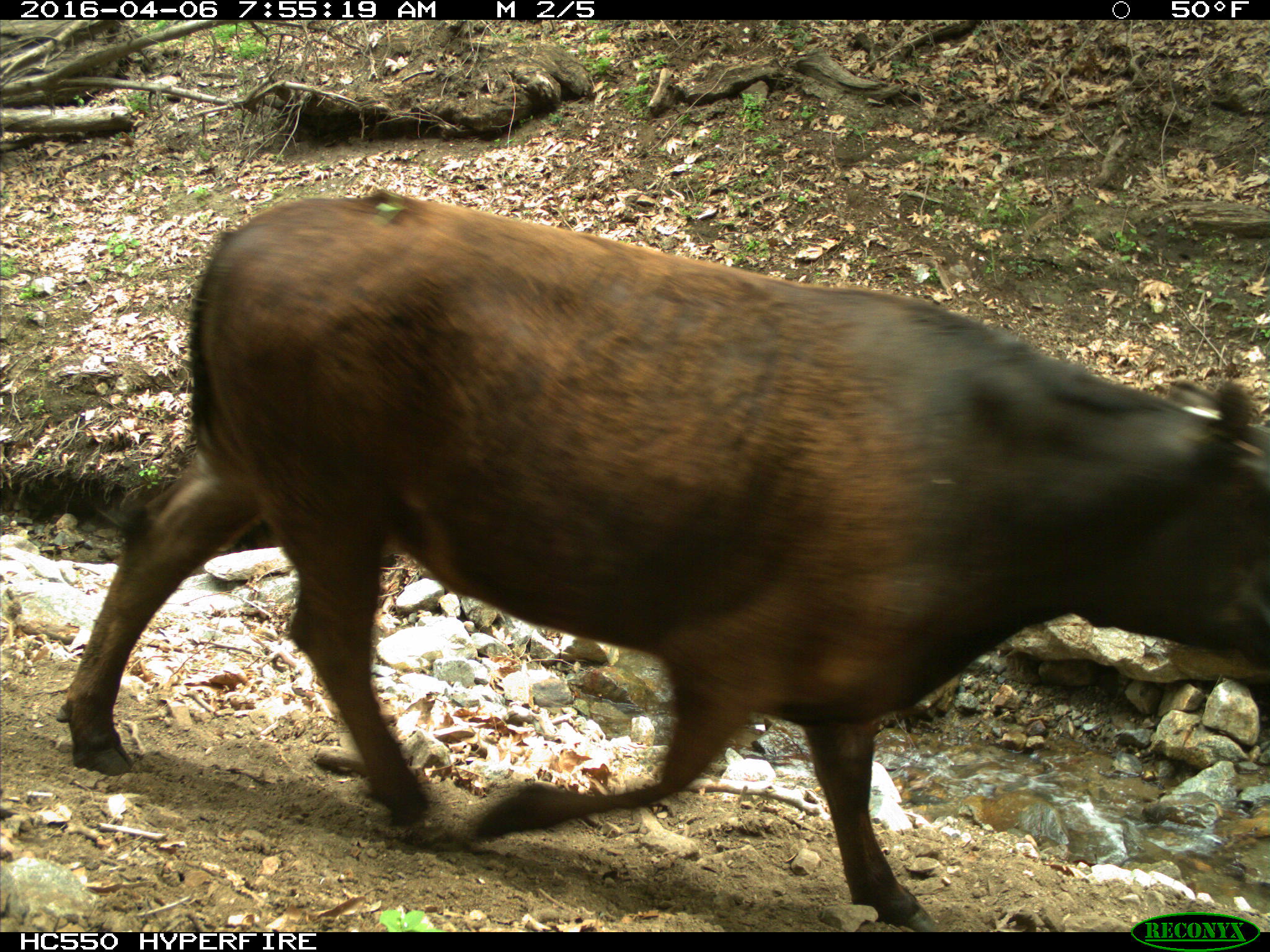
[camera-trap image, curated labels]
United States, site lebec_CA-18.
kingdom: Animalia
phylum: Chordata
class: Mammalia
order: Artiodactyla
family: Bovidae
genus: Bos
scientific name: Bos taurus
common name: domestic cow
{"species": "Bos taurus (domestic cow)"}